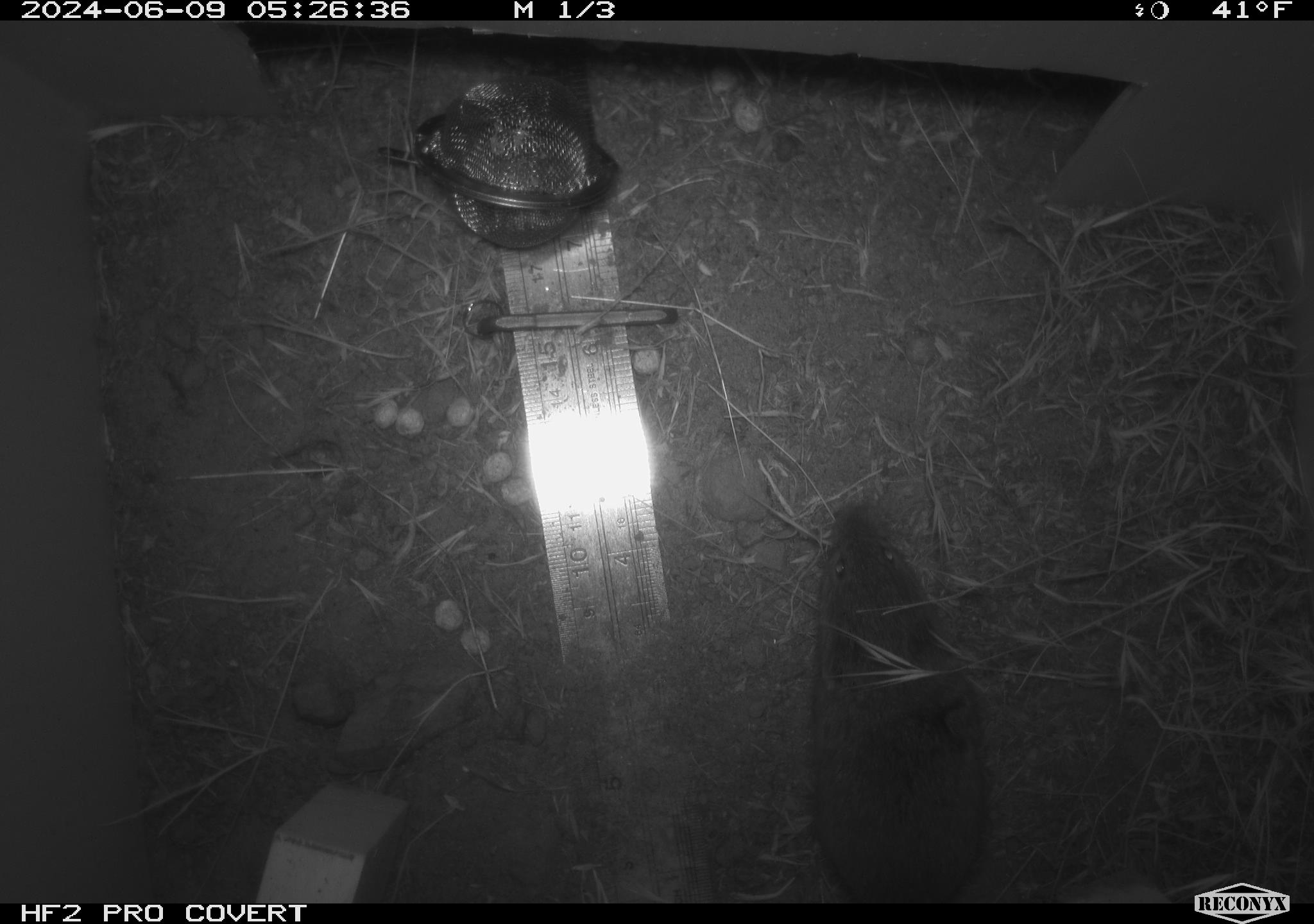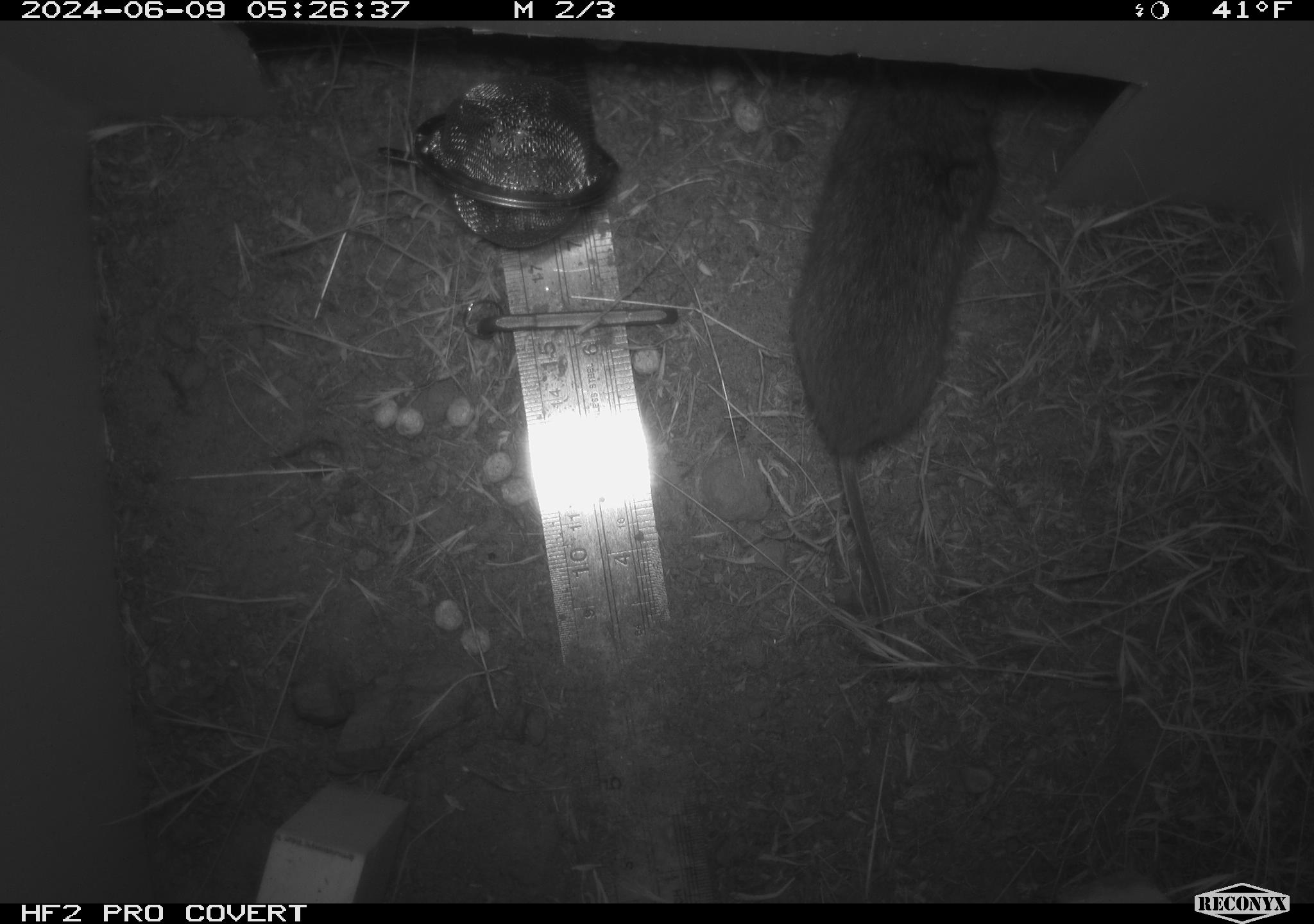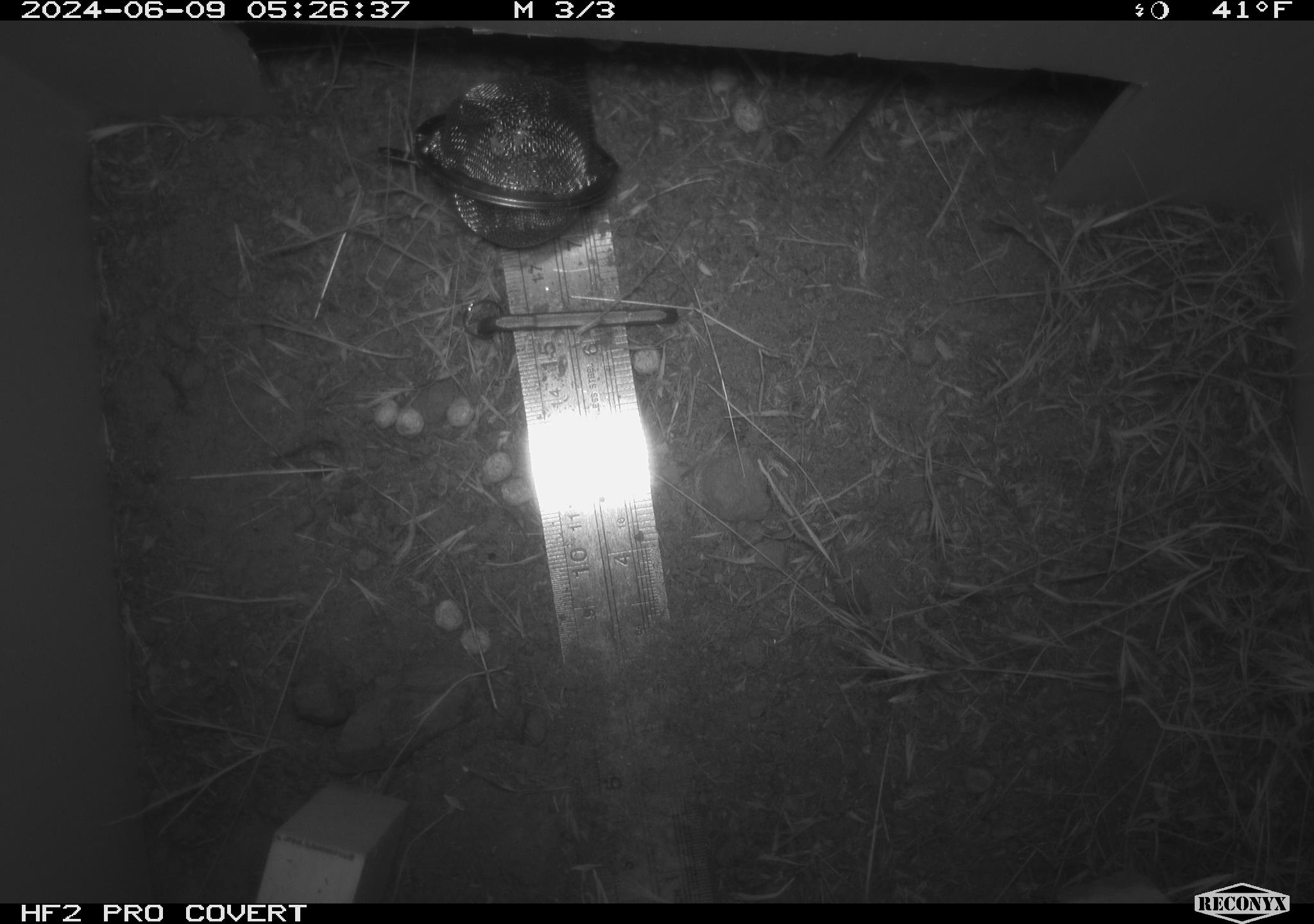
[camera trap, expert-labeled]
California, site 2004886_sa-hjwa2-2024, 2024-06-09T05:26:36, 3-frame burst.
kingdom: Animalia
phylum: Chordata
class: Mammalia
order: Rodentia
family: Cricetidae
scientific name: Cricetidae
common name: hamsters, voles, lemmings, and allies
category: cricetidae family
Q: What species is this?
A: Cricetidae family (hamsters, voles, lemmings, and allies) (Cricetidae).